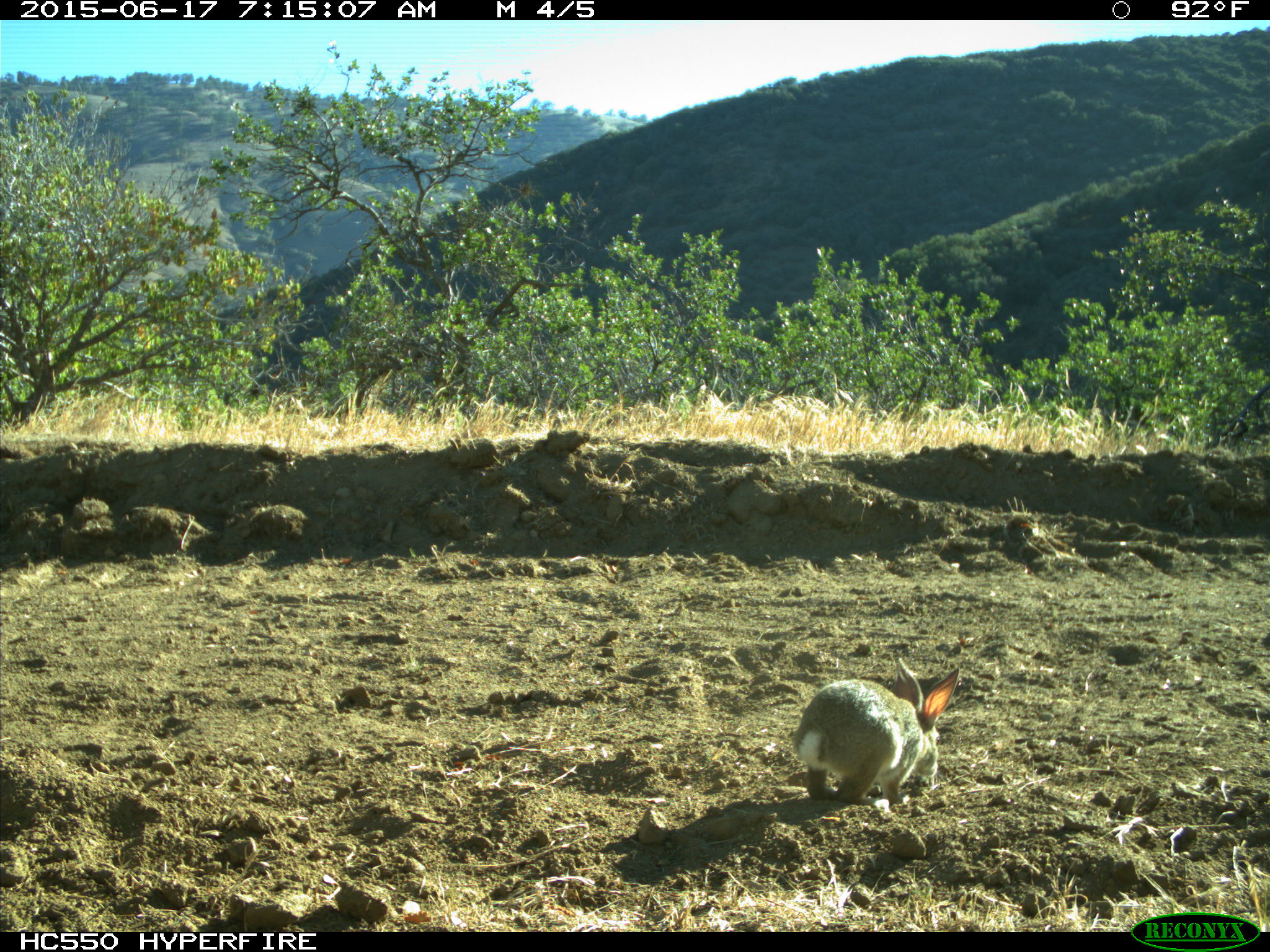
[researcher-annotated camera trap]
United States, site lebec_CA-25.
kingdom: Animalia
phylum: Chordata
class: Mammalia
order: Lagomorpha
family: Leporidae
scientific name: Leporidae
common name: rabbits and hares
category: unidentified rabbit